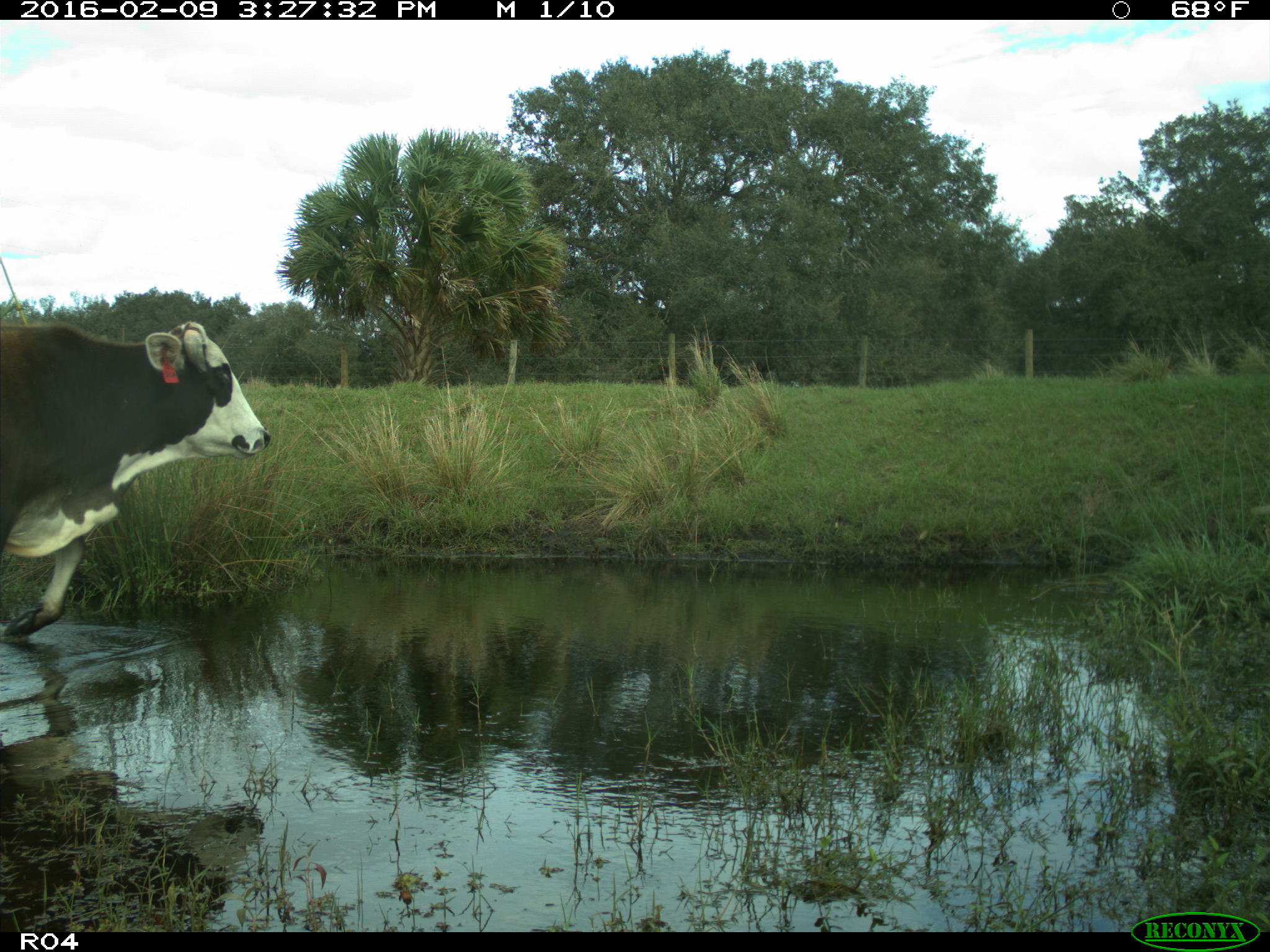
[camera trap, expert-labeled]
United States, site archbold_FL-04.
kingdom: Animalia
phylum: Chordata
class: Mammalia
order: Artiodactyla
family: Bovidae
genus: Bos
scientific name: Bos taurus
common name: domestic cow